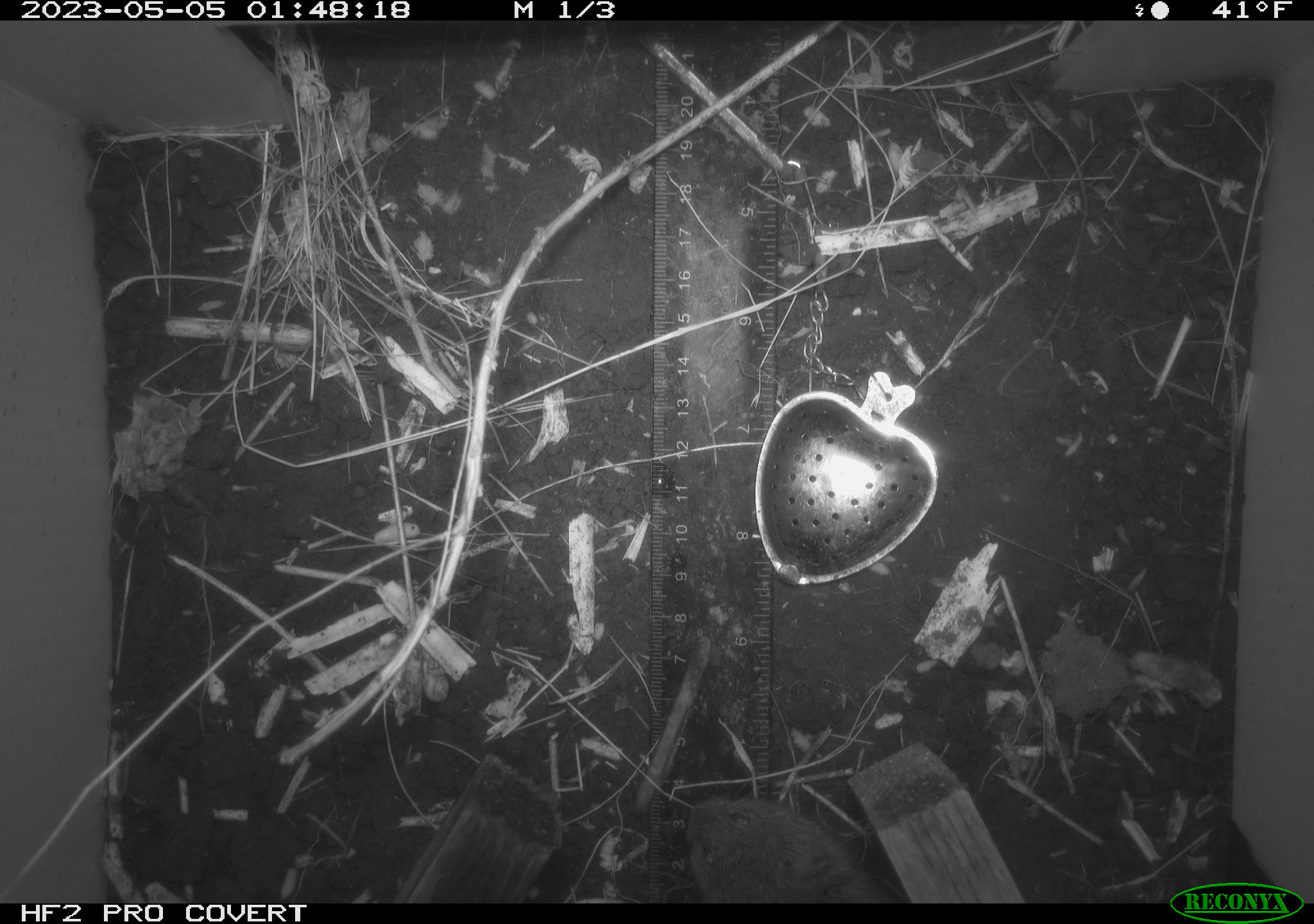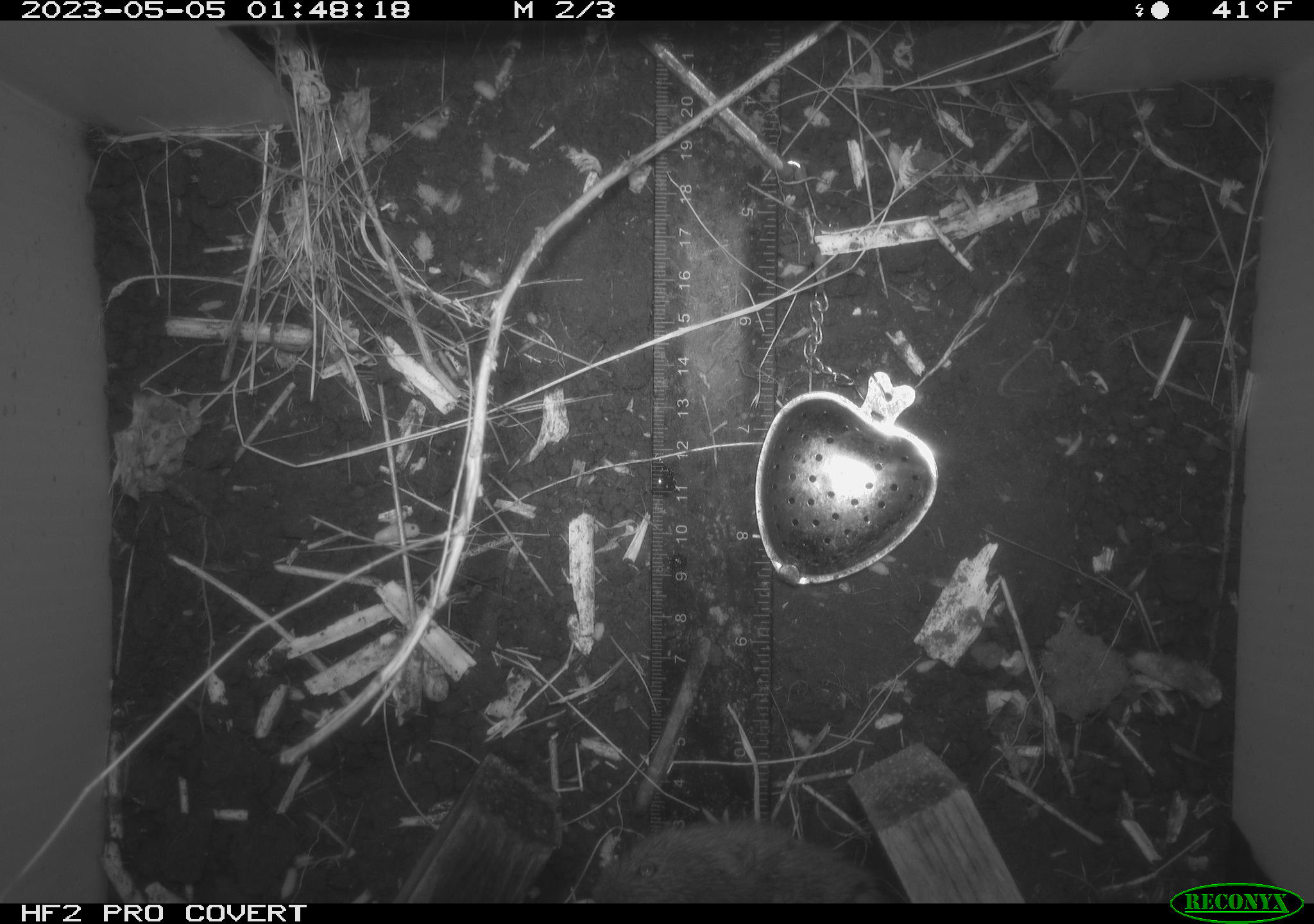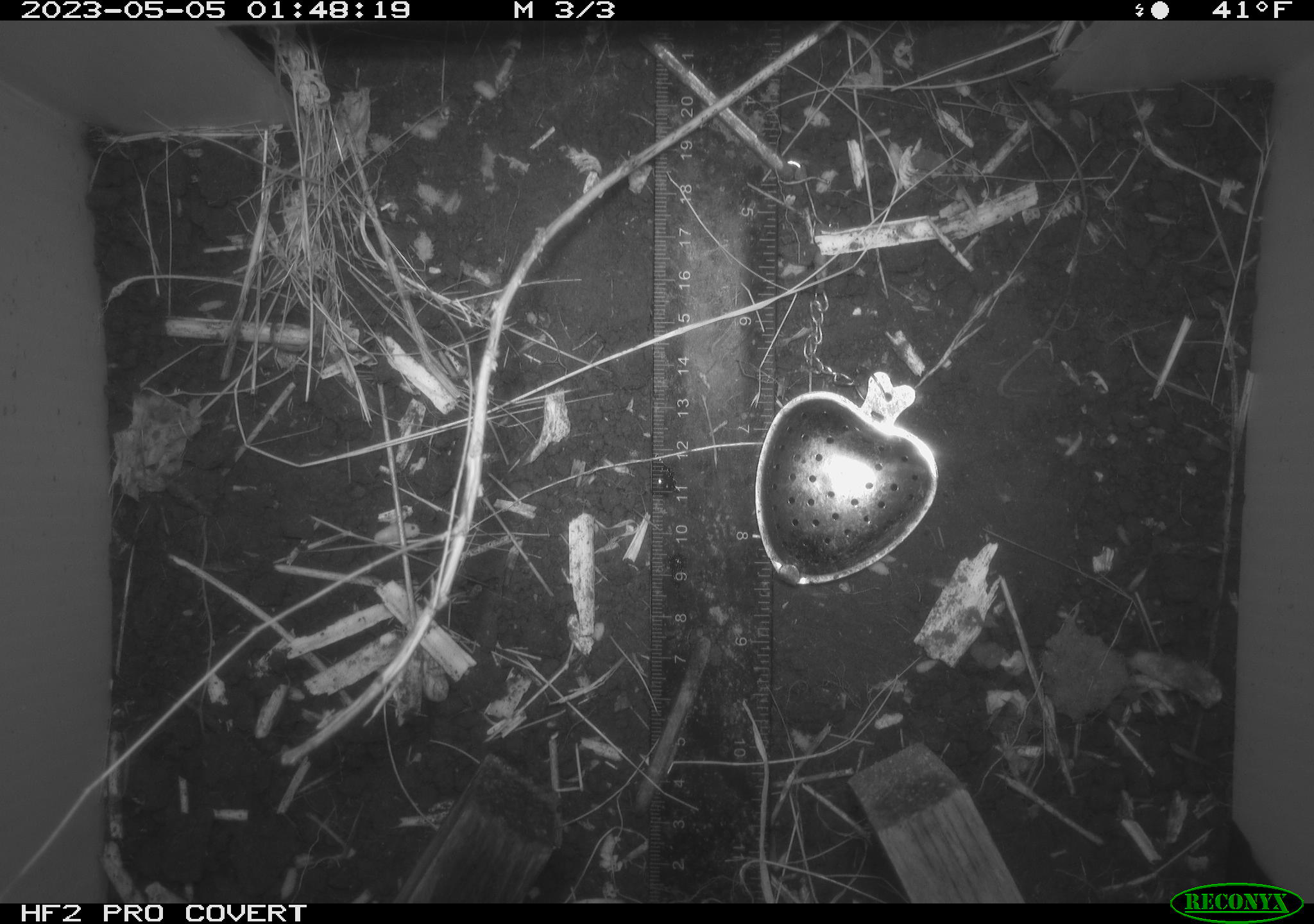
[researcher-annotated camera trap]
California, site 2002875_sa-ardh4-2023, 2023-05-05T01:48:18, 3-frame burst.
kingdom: Animalia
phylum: Chordata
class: Mammalia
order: Rodentia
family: Cricetidae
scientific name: Arvicolinae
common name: voles, lemmings, and muskrats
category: arvicolinae subfamily